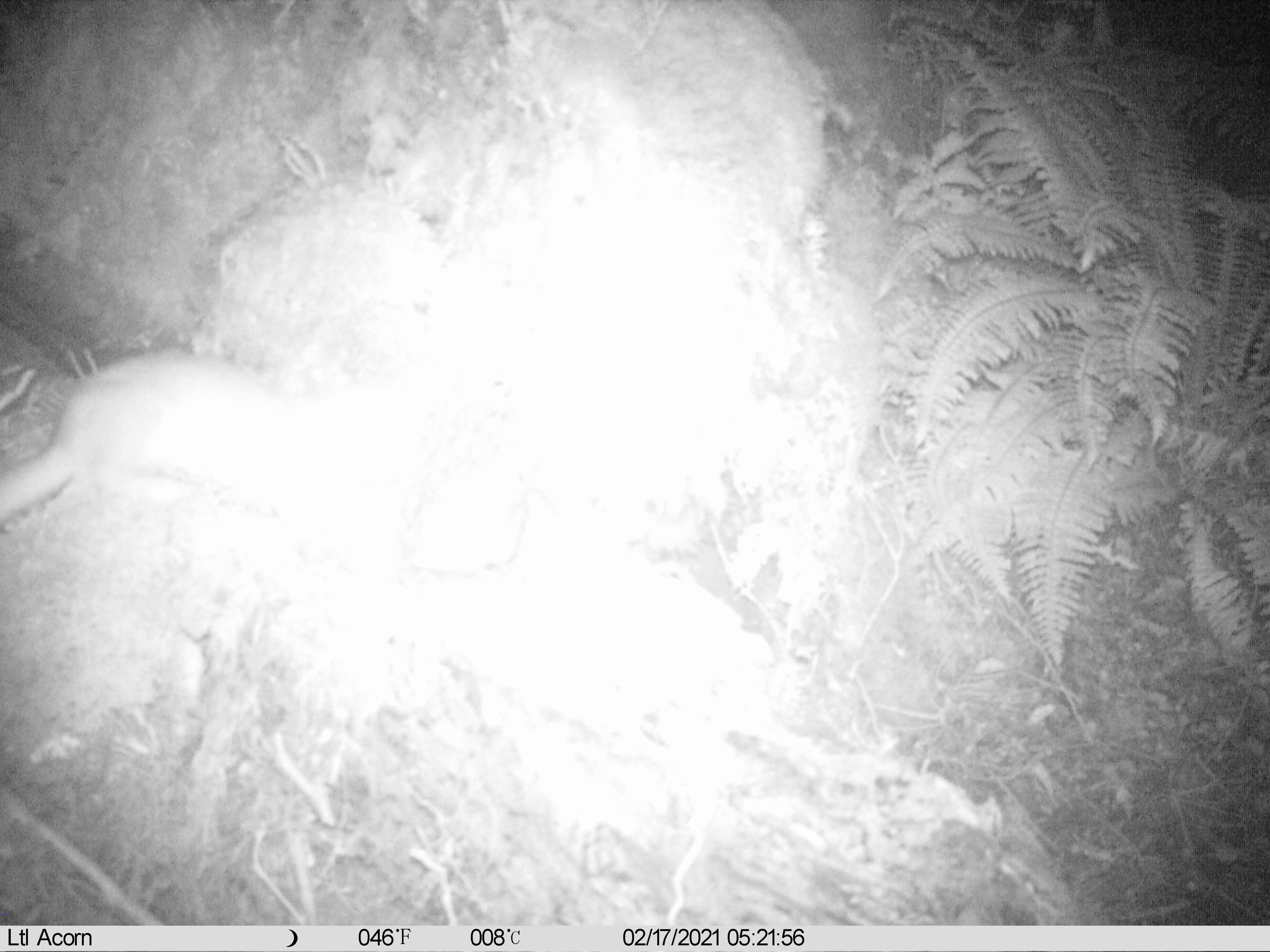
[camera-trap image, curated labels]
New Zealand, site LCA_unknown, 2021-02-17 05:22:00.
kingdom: Animalia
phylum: Chordata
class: Mammalia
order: Carnivora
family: Mustelidae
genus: Mustela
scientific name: Mustela erminea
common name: stoat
Stoat (Mustela erminea).